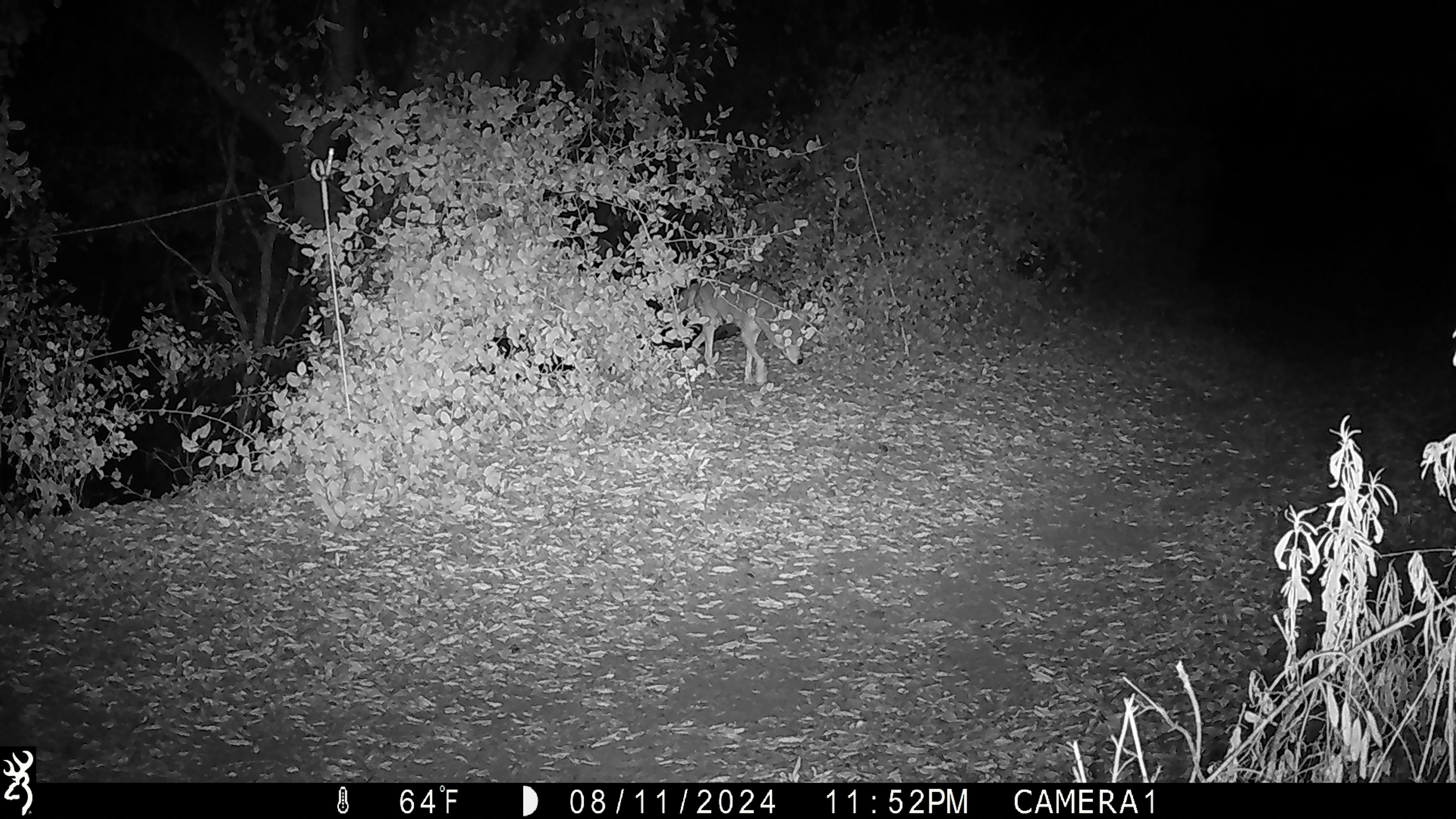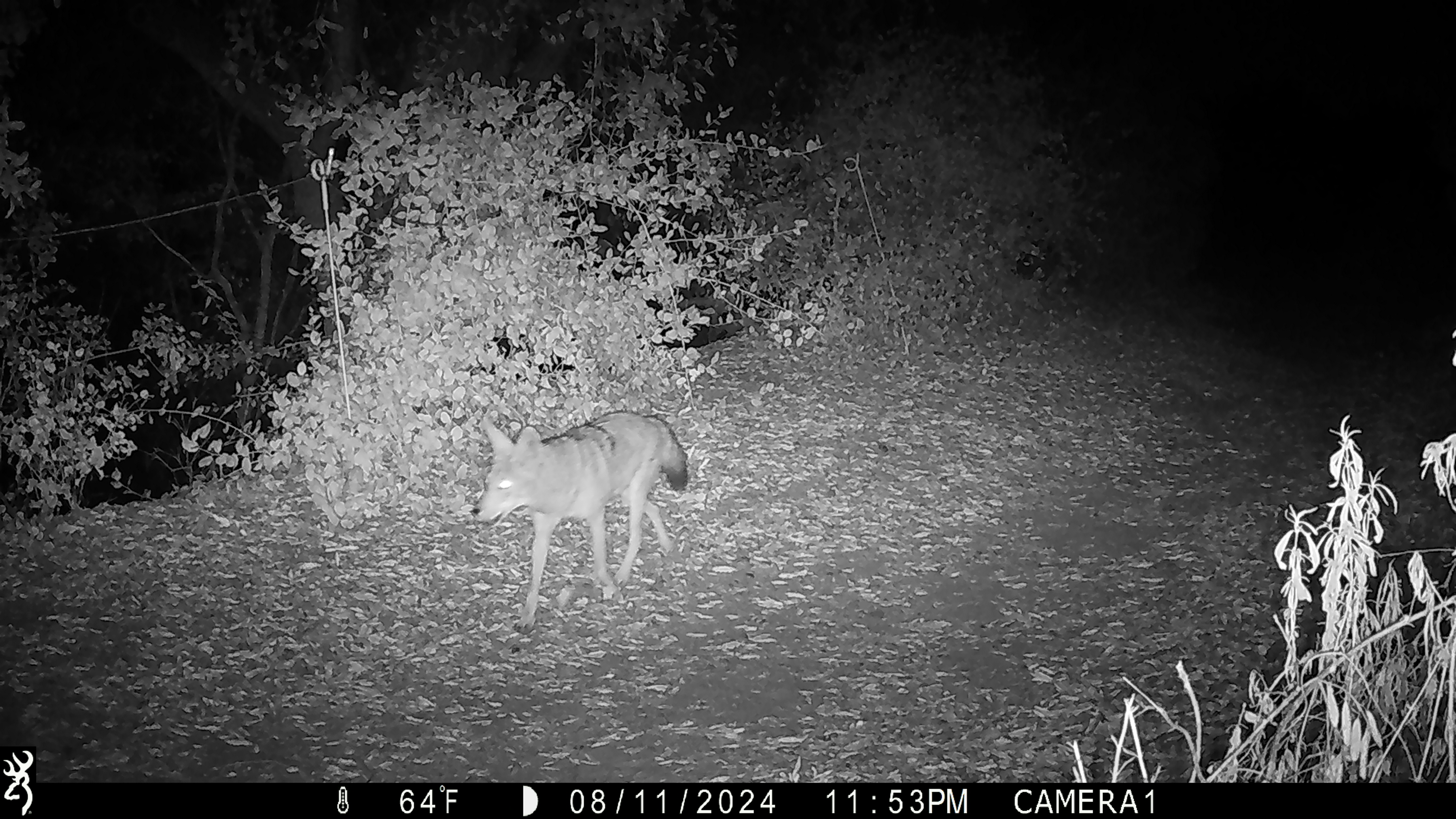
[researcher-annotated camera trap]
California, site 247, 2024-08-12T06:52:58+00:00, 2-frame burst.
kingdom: Animalia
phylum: Chordata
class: Mammalia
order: Carnivora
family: Canidae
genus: Canis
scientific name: Canis latrans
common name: coyote